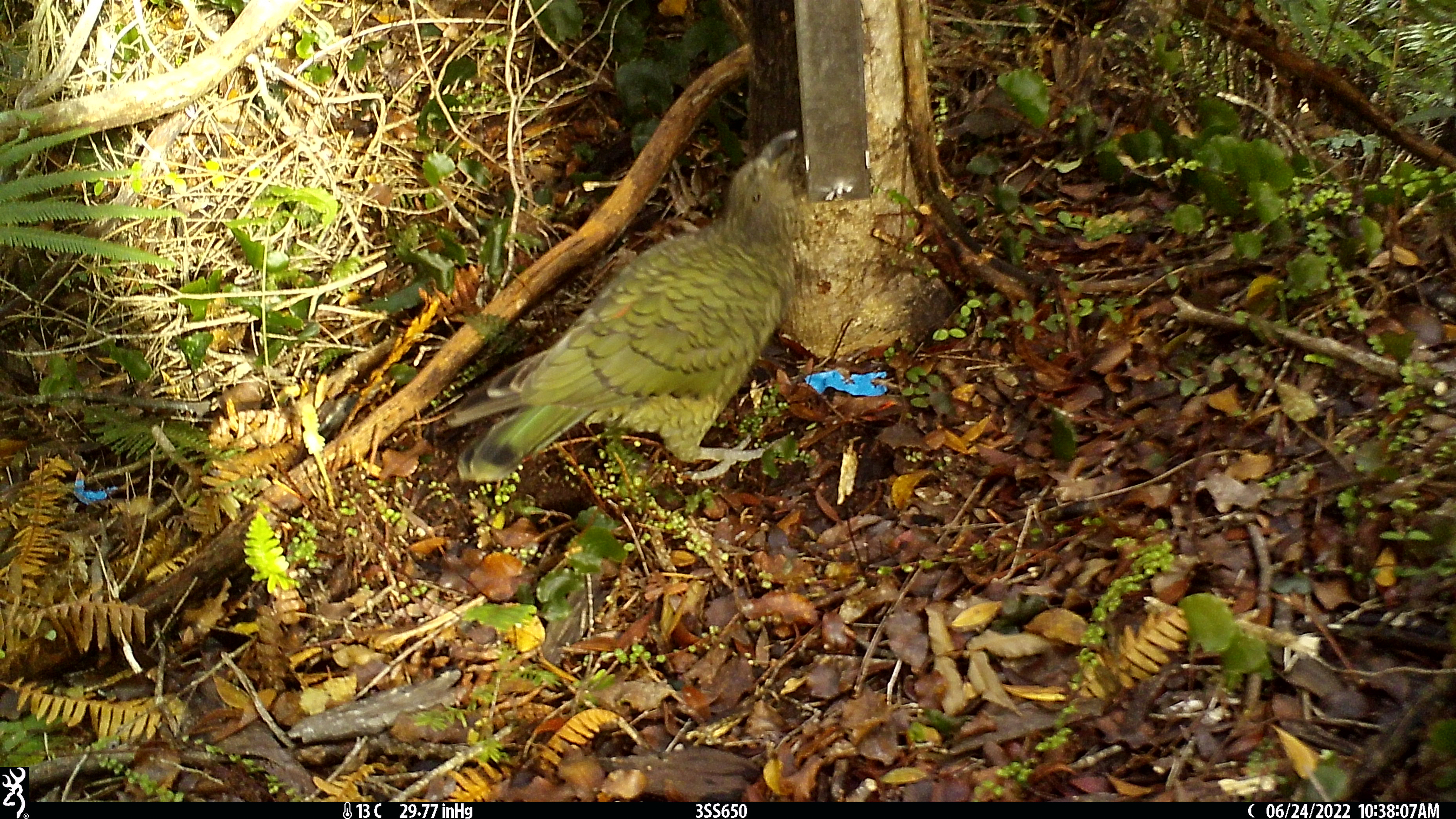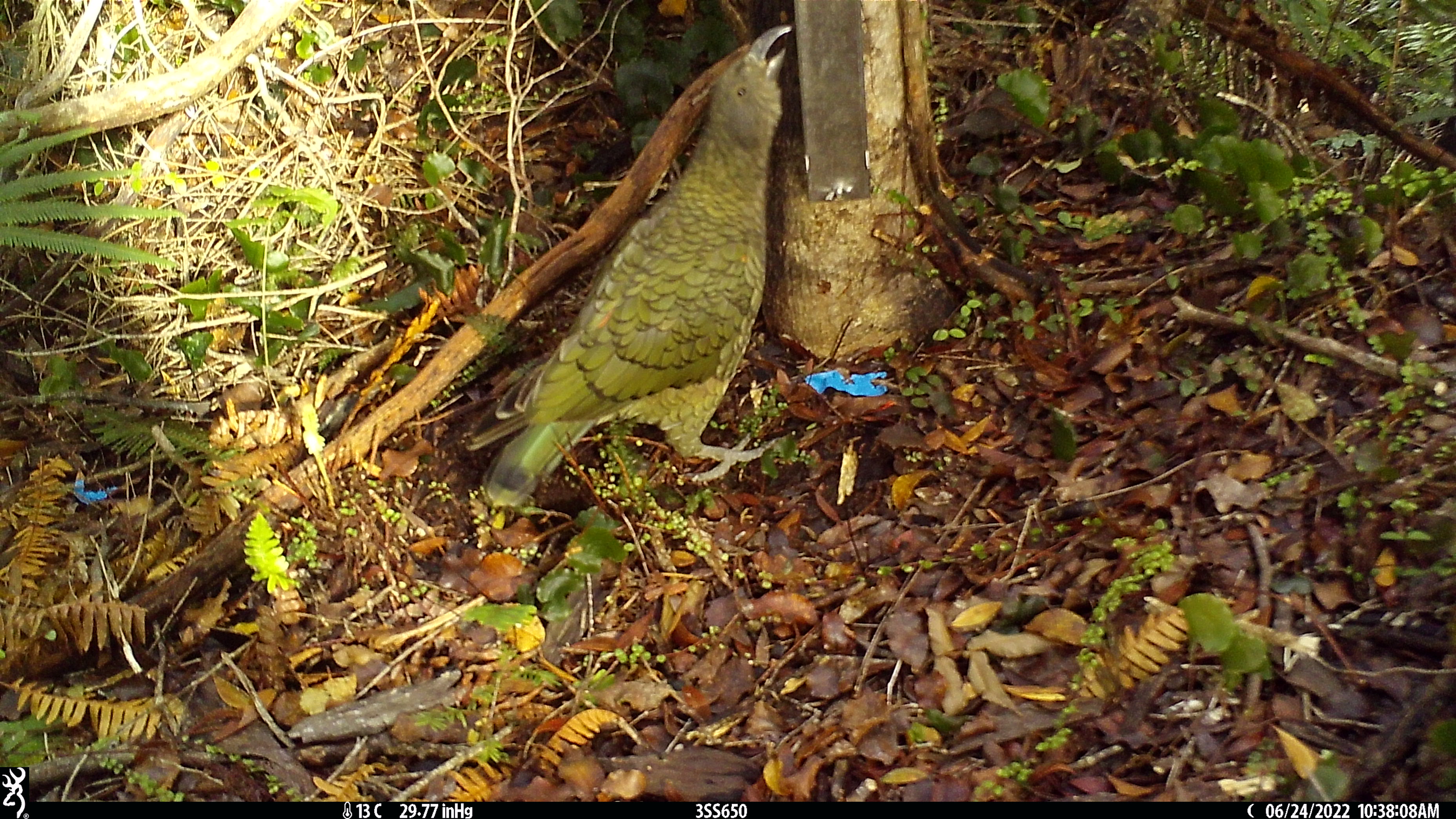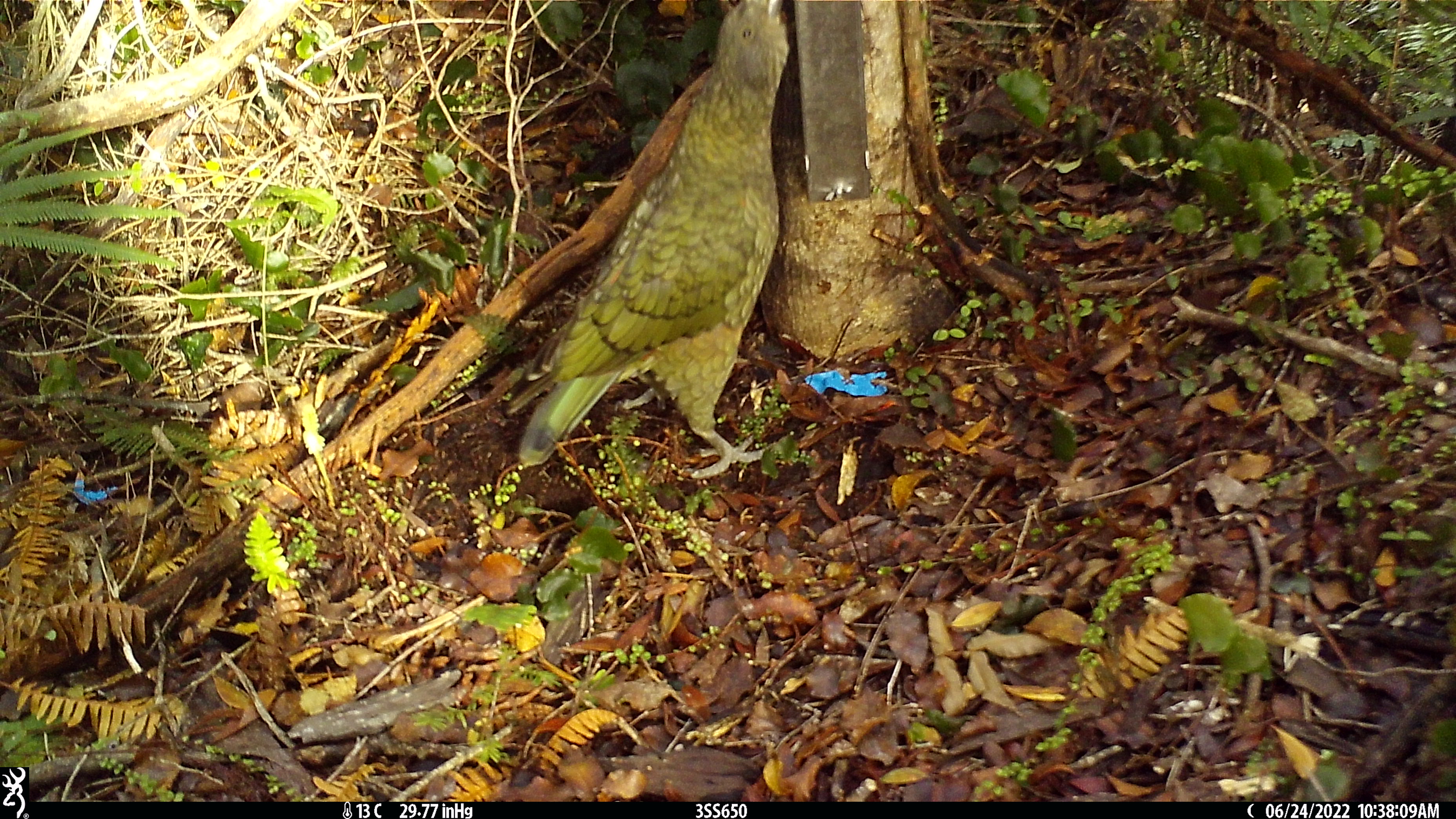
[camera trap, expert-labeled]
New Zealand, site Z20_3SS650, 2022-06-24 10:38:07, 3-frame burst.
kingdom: Animalia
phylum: Chordata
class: Aves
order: Psittaciformes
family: Strigopidae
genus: Nestor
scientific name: Nestor notabilis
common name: kea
Kea (Nestor notabilis).